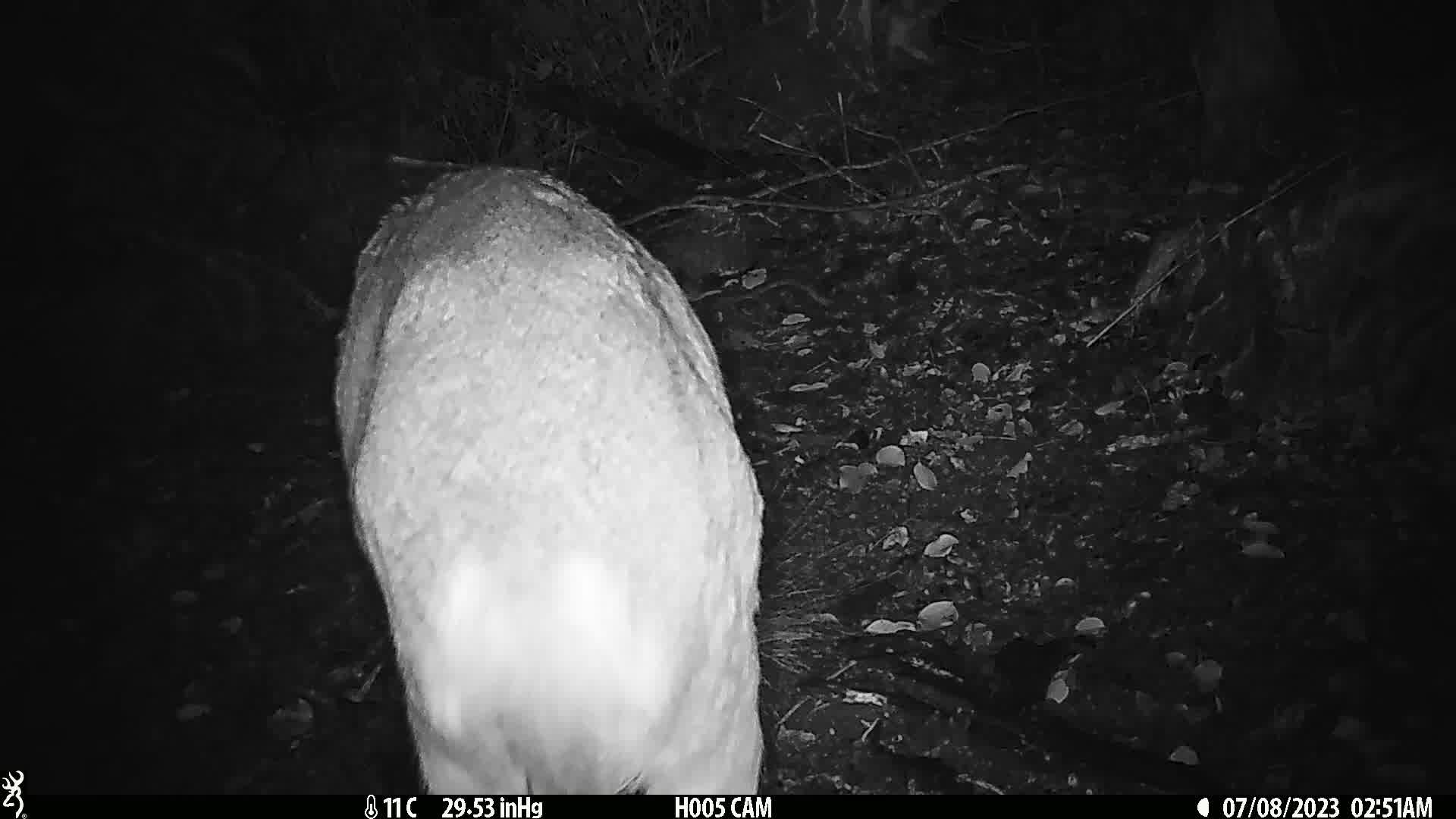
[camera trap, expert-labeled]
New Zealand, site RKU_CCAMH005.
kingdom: Animalia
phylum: Chordata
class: Mammalia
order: Artiodactyla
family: Cervidae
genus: Odocoileus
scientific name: Odocoileus virginianus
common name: white-tailed deer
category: white tailed deer